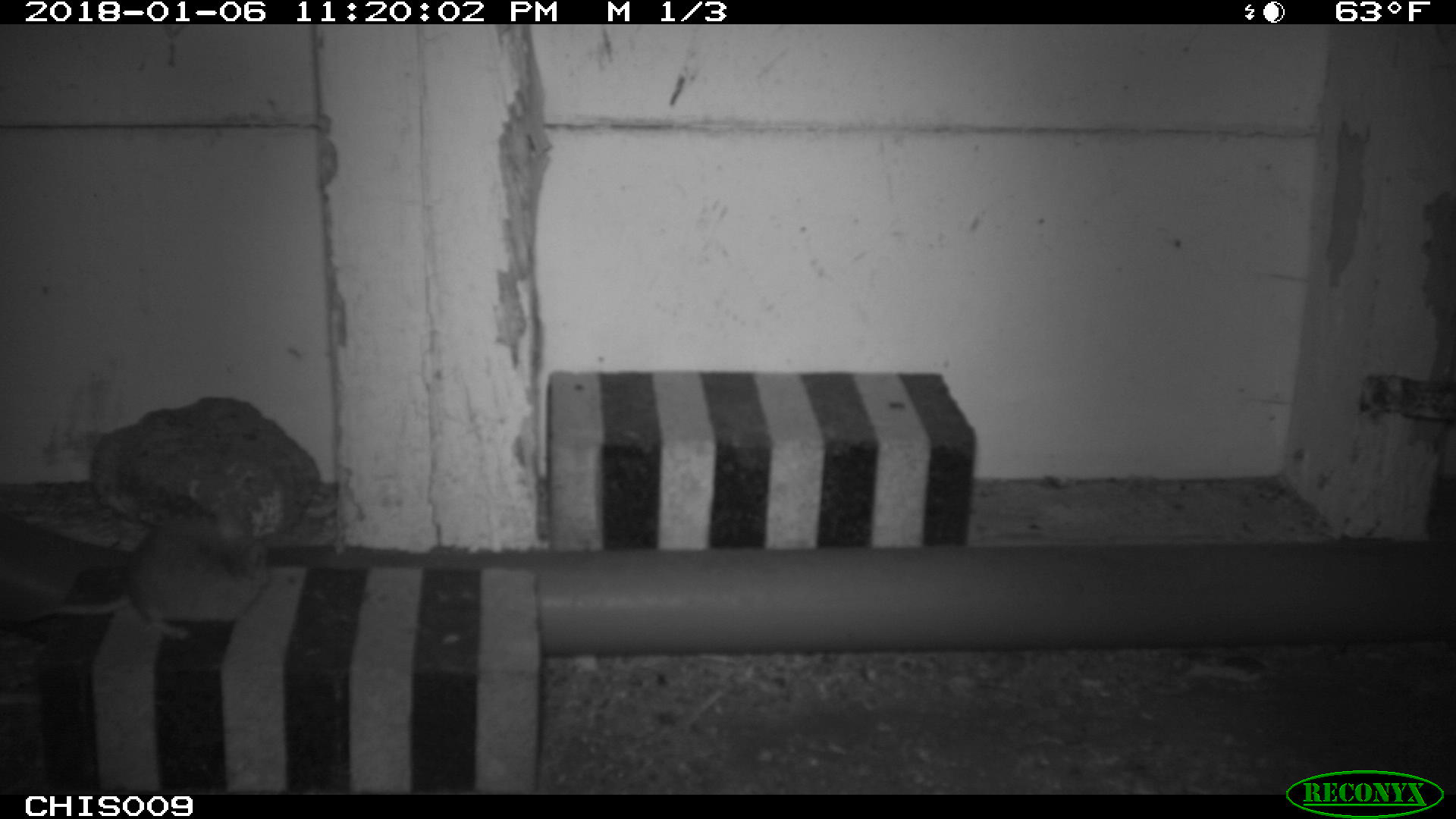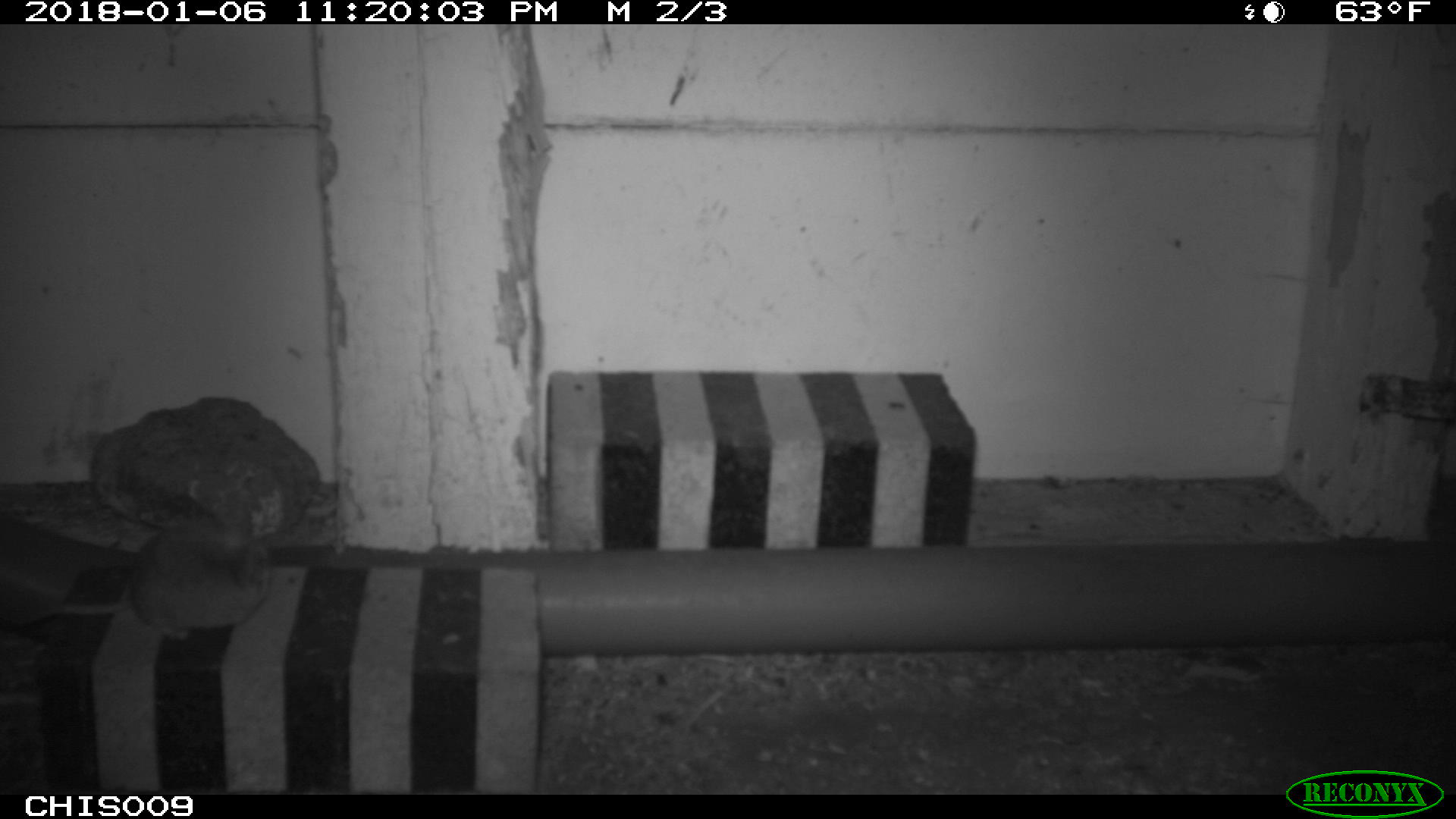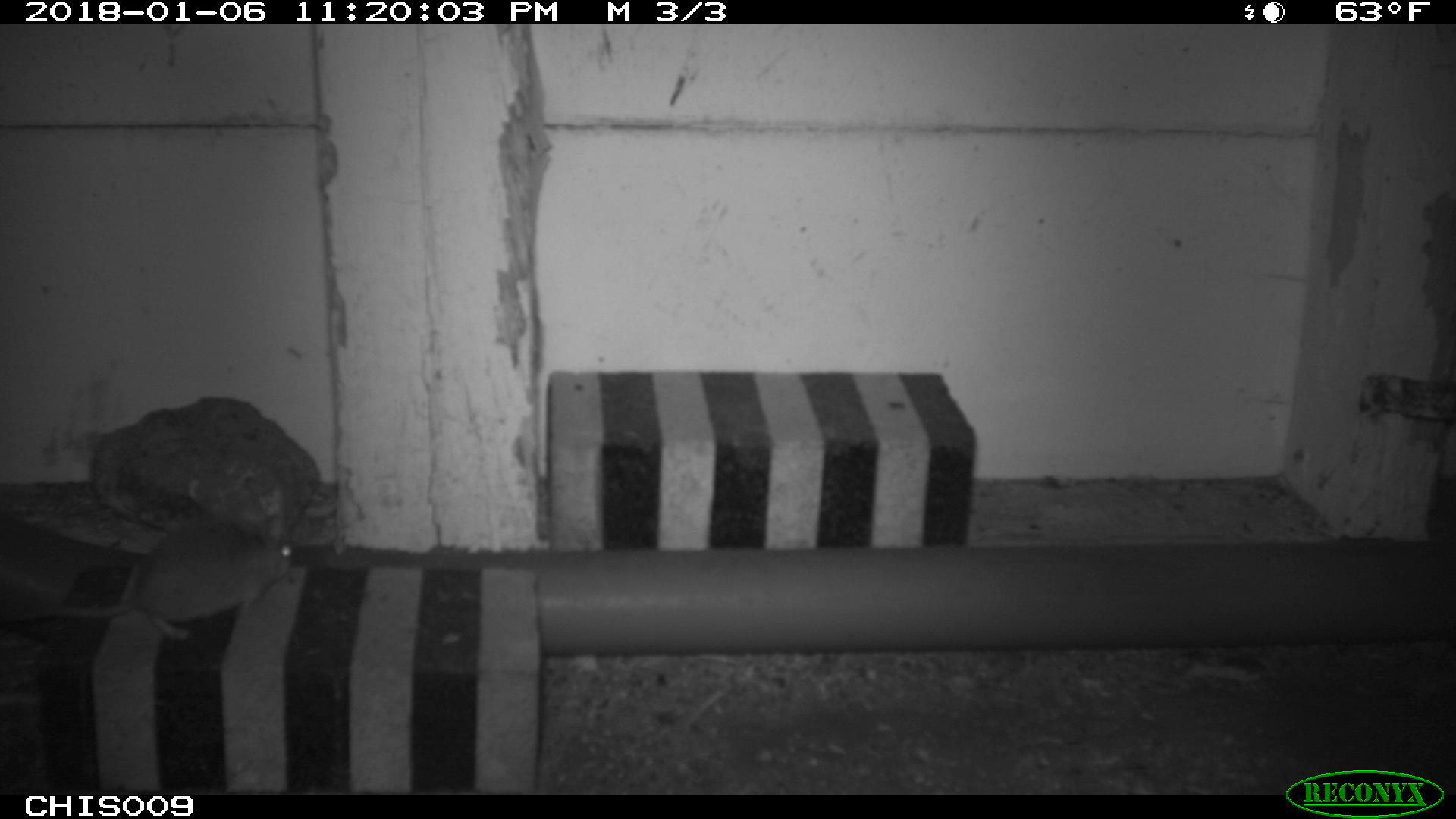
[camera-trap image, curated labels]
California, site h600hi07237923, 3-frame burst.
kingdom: Animalia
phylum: Chordata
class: Mammalia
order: Rodentia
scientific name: Rodentia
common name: rodent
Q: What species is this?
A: Rodent (Rodentia).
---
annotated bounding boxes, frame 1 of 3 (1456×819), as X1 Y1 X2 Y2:
rodent: 0 505 272 639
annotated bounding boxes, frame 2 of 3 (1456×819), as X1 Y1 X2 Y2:
rodent: 14 528 266 639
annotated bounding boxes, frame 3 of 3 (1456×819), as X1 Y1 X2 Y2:
rodent: 0 518 292 639